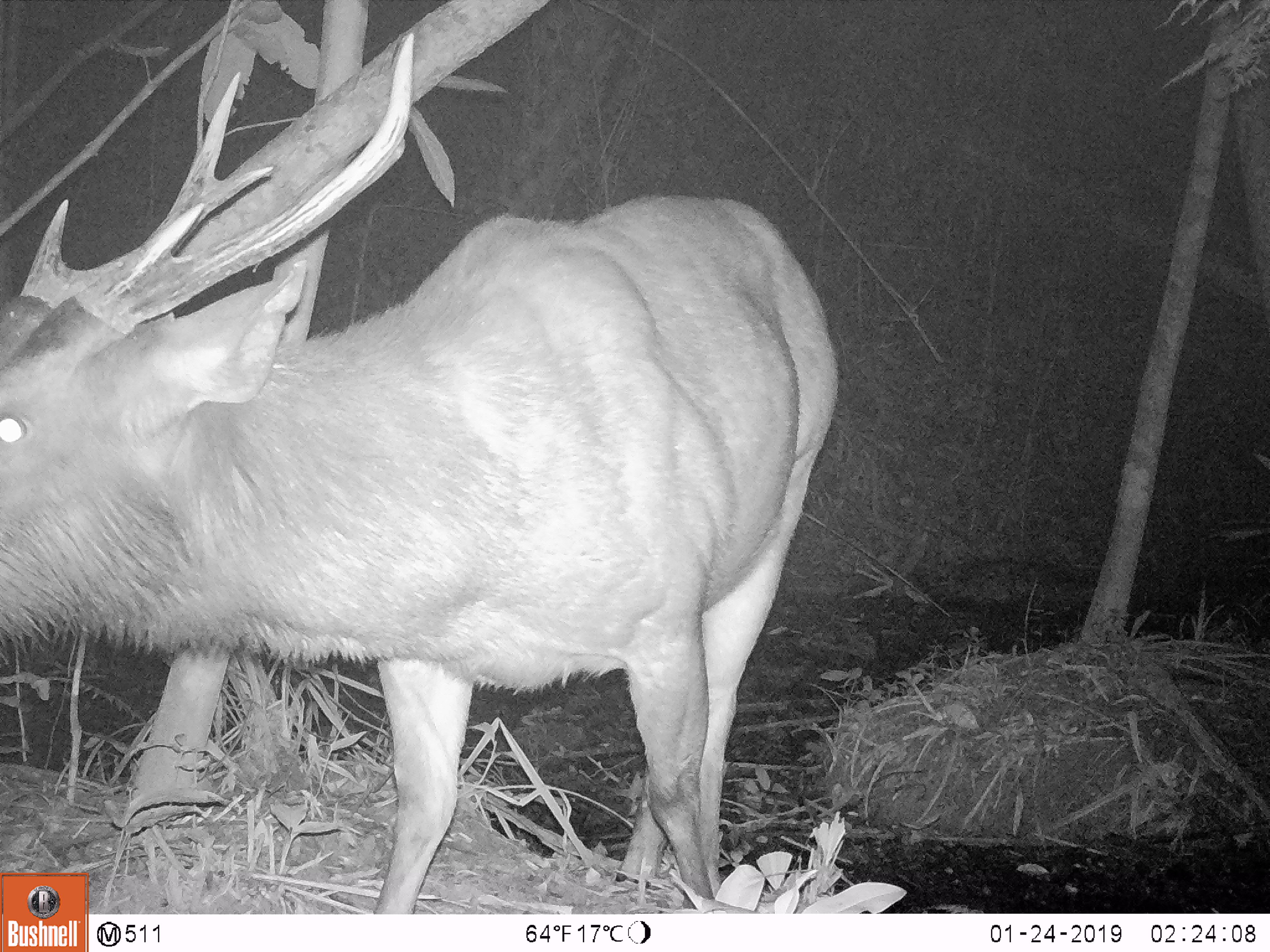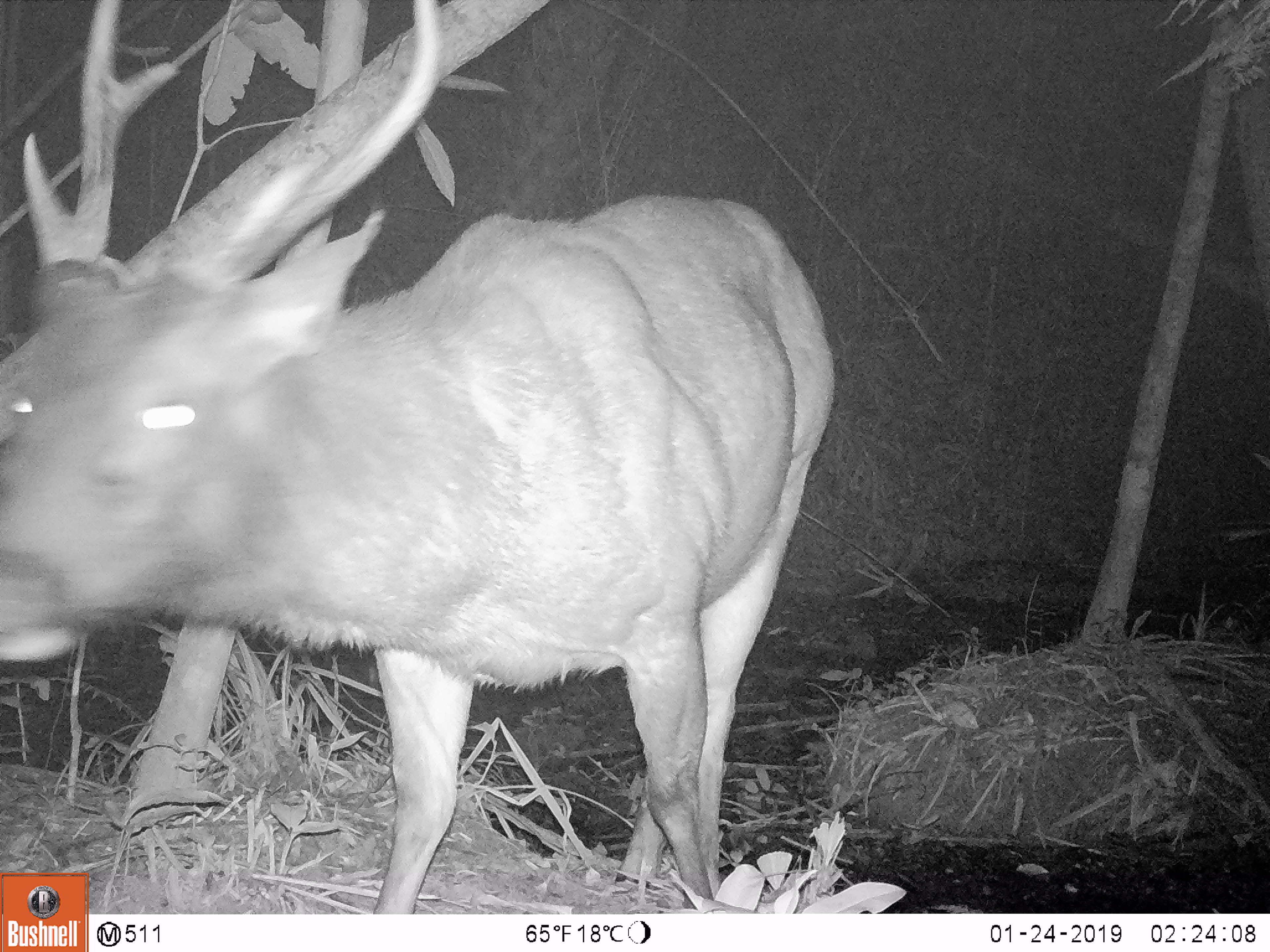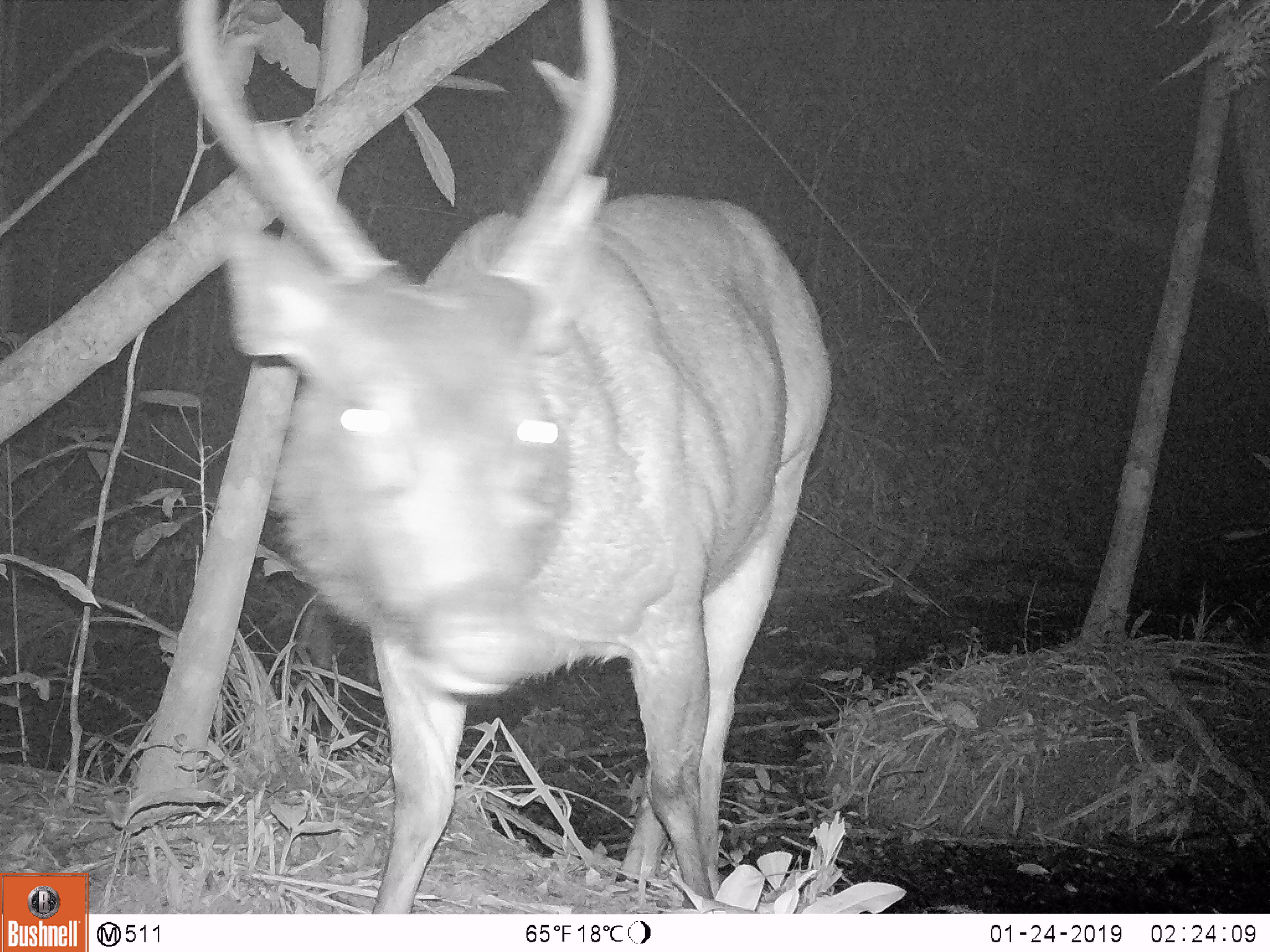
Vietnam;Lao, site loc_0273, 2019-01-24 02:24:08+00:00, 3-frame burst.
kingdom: Animalia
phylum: Chordata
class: Mammalia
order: Artiodactyla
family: Cervidae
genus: Rusa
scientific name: Rusa unicolor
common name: sambar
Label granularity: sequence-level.